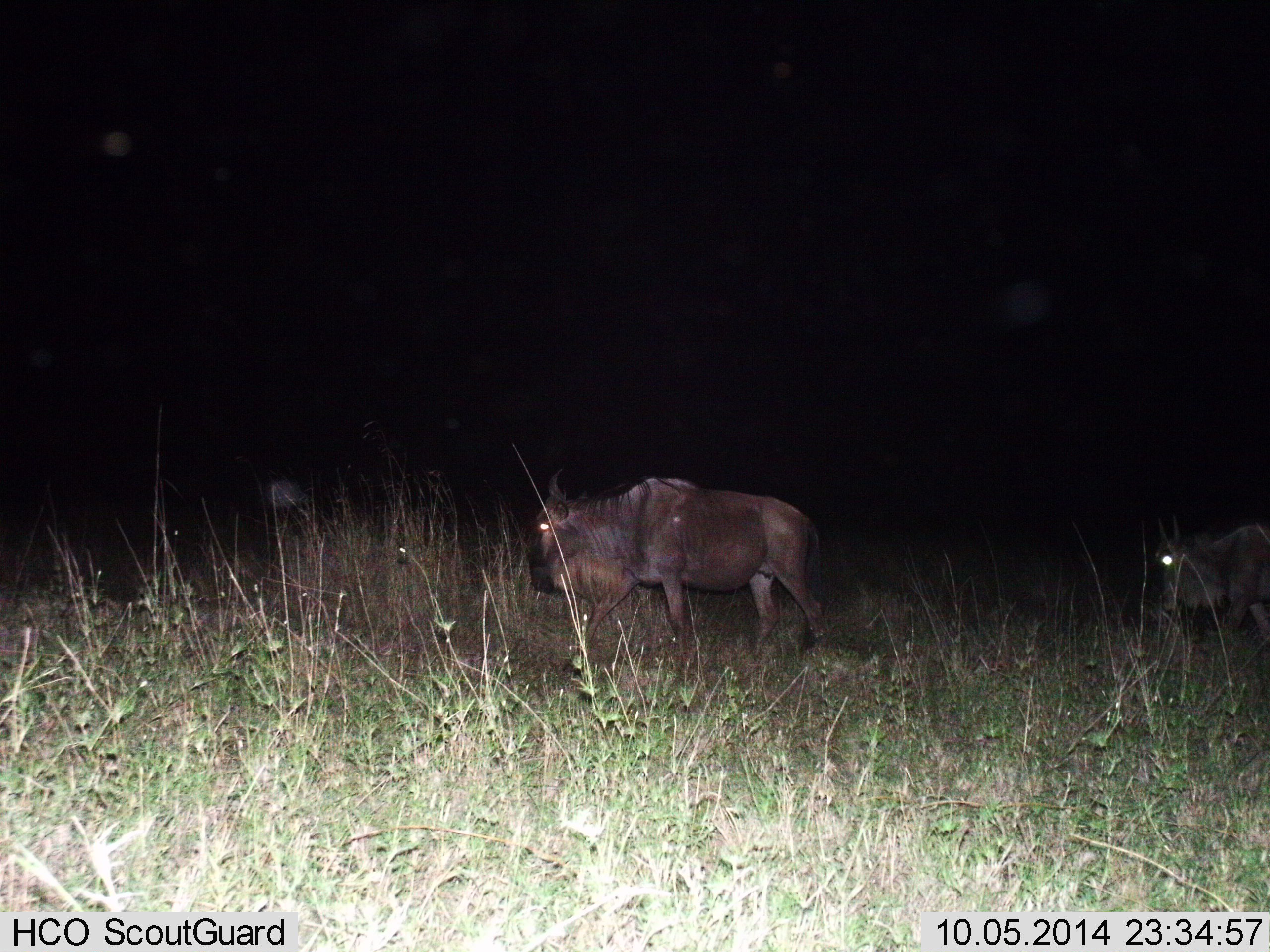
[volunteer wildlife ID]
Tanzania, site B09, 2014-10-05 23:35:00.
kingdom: Animalia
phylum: Chordata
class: Mammalia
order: Artiodactyla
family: Bovidae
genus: Connochaetes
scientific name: Connochaetes taurinus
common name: blue wildebeest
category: wildebeest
Wildebeest (blue wildebeest) (Connochaetes taurinus), count 2. Behavior (volunteer vote fractions): standing 40%, resting 0%, moving 60%, interacting 0%. Young present (vote fraction): 0%. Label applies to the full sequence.